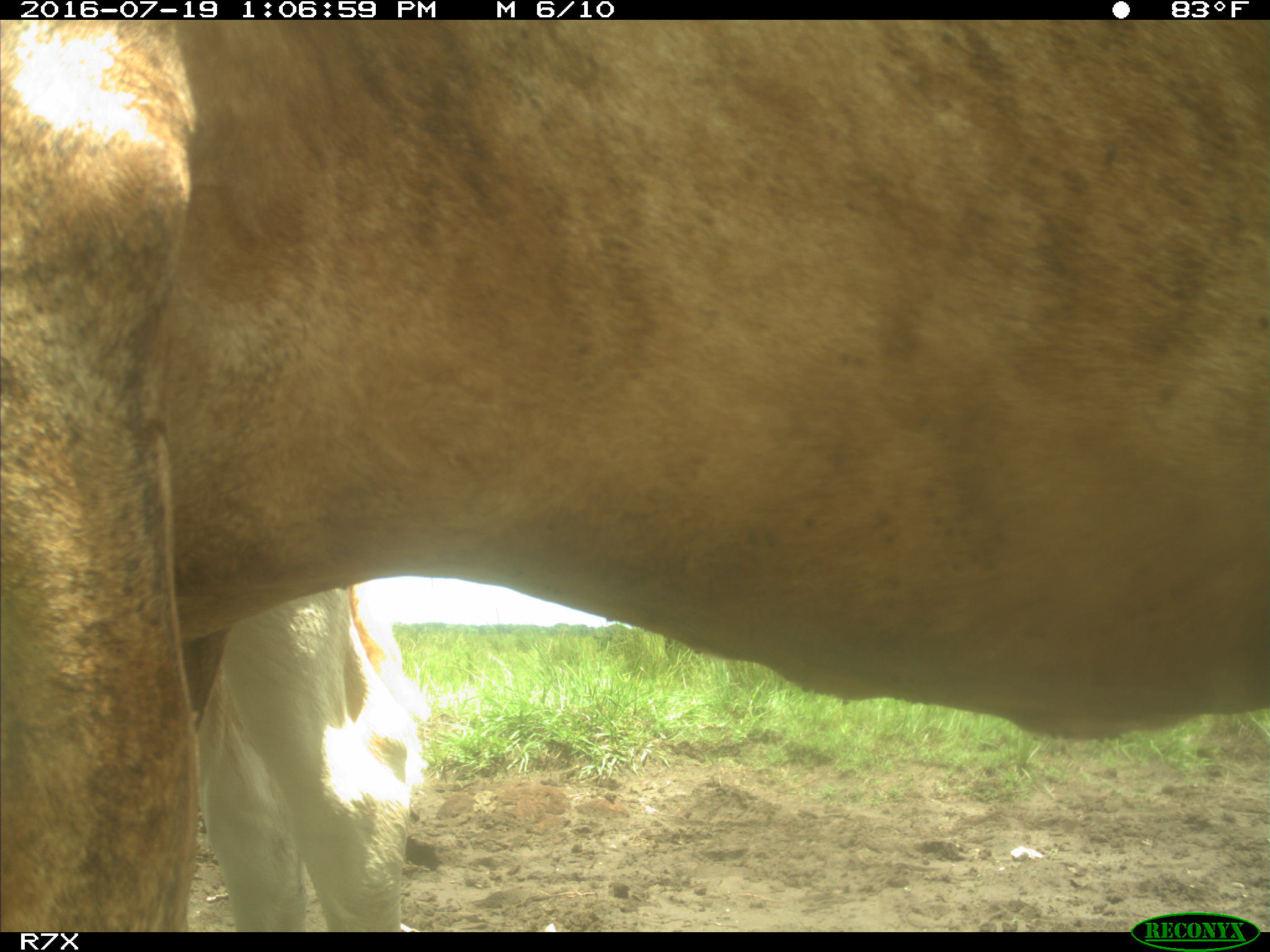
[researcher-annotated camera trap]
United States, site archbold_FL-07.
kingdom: Animalia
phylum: Chordata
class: Mammalia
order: Artiodactyla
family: Bovidae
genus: Bos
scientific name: Bos taurus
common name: domestic cow